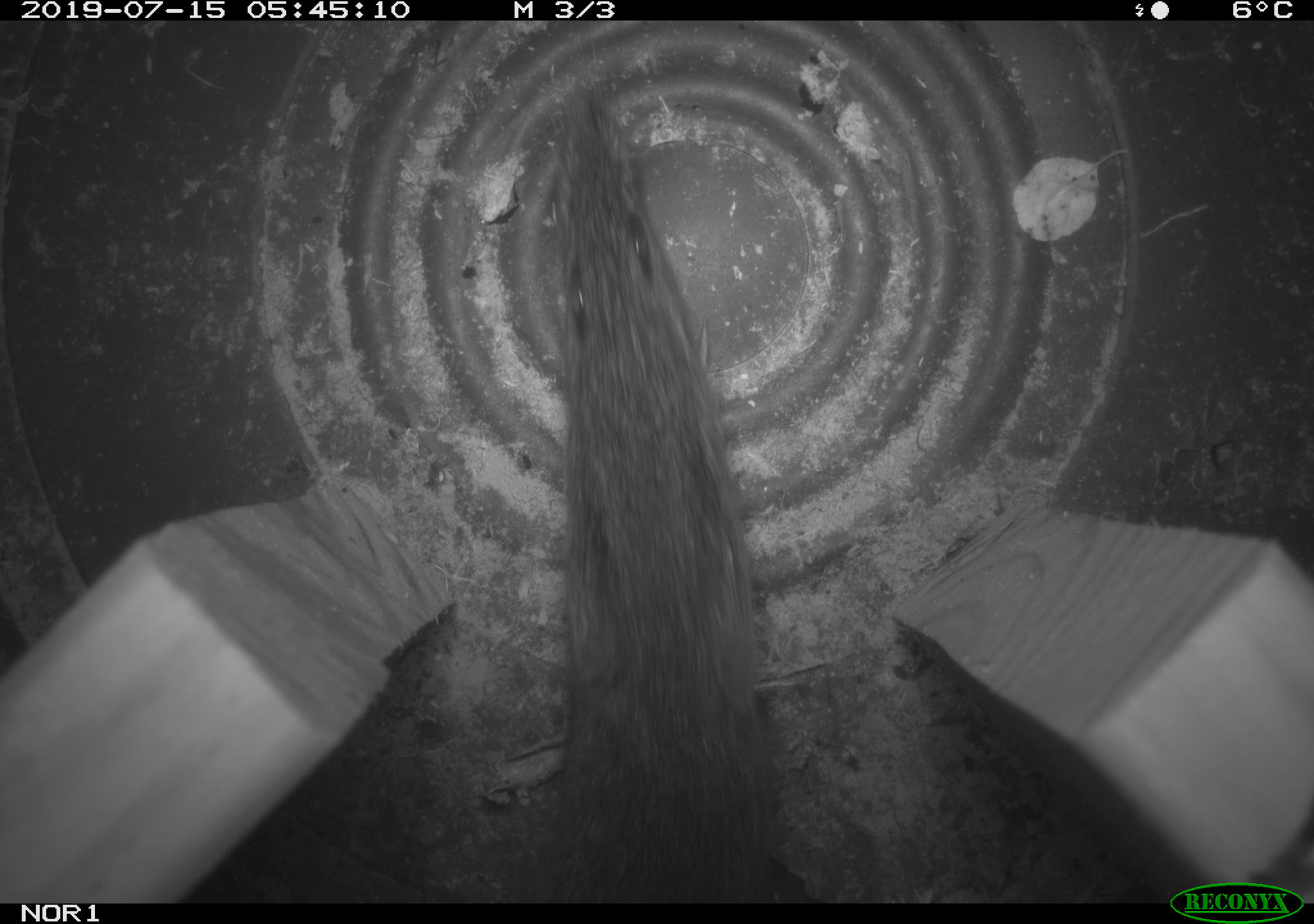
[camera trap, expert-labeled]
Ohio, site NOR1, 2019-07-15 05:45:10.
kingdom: Animalia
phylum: Chordata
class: Mammalia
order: Rodentia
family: Cricetidae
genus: Microtus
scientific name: Microtus pennsylvanicus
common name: meadow vole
Meadow vole (Microtus pennsylvanicus).